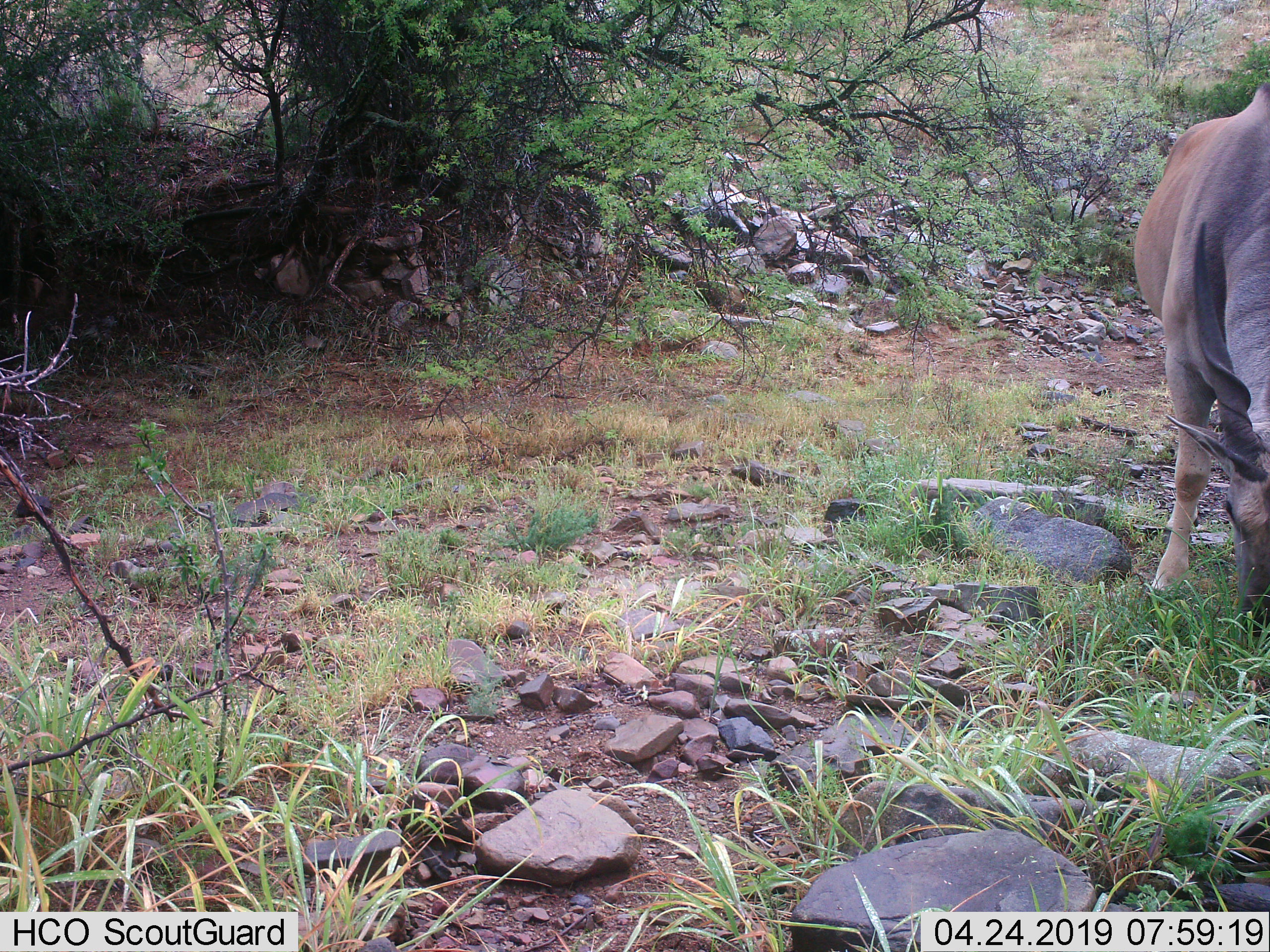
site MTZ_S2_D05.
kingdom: Animalia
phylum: Chordata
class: Mammalia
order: Artiodactyla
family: Bovidae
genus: Tragelaphus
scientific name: Tragelaphus oryx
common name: eland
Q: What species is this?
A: Eland (Tragelaphus oryx).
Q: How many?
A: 1.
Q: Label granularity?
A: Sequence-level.